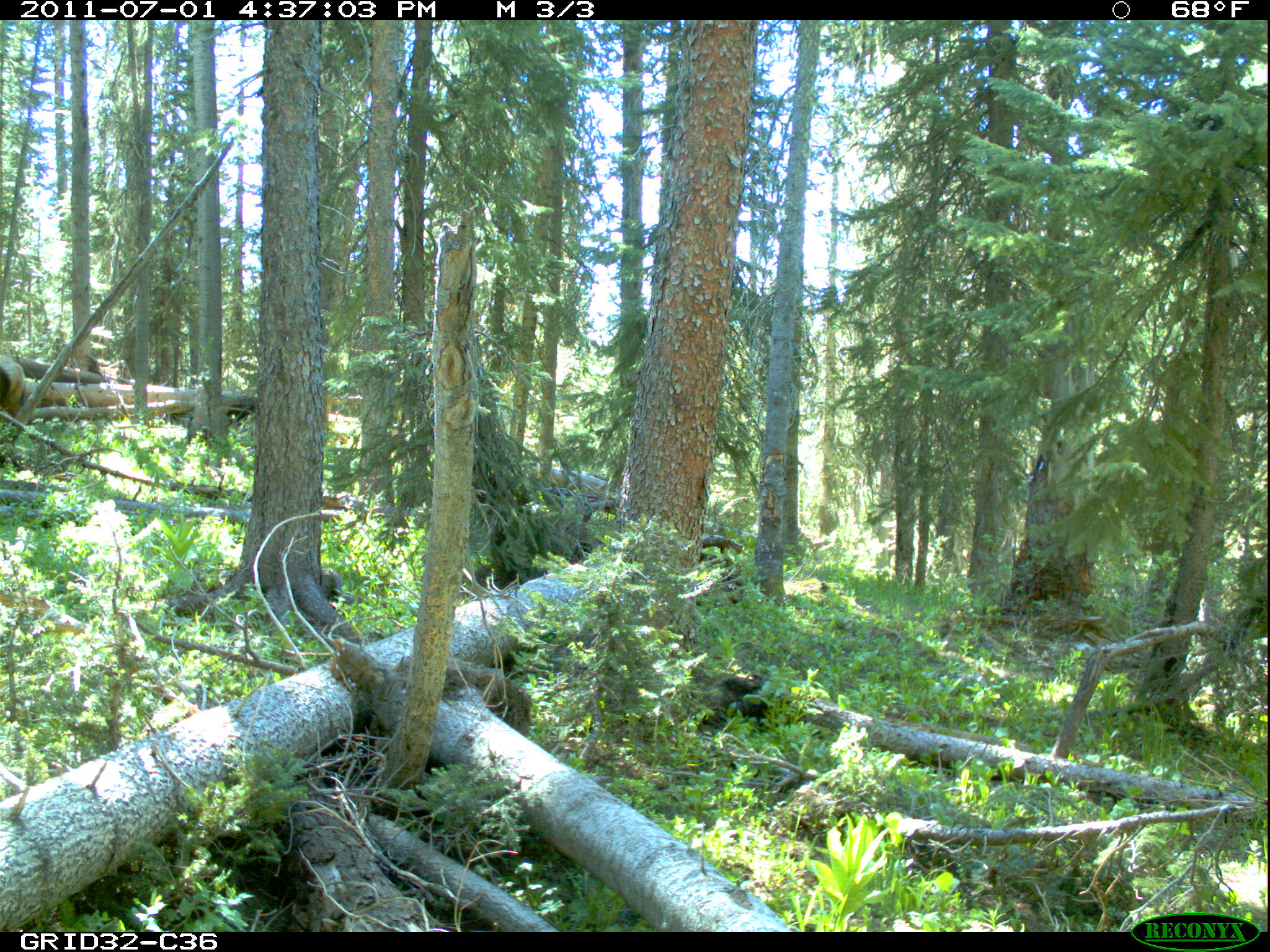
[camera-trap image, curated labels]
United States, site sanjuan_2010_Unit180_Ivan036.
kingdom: Animalia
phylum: Chordata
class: Mammalia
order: Artiodactyla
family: Cervidae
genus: Cervus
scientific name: Cervus elaphus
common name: red deer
Cervus elaphus (red deer).